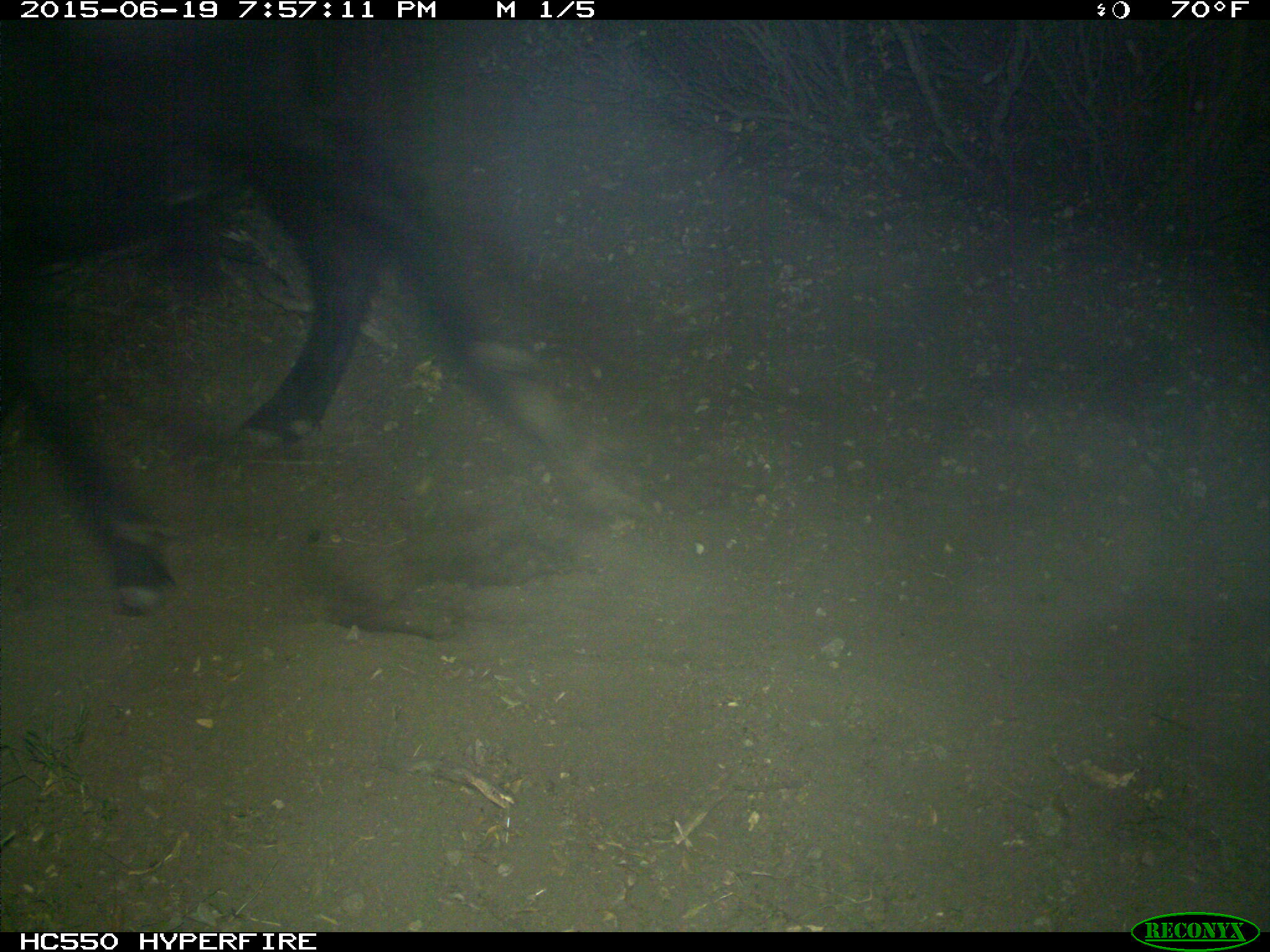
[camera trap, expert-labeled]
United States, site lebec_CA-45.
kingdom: Animalia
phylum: Chordata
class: Mammalia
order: Artiodactyla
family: Bovidae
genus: Bos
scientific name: Bos taurus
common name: domestic cow